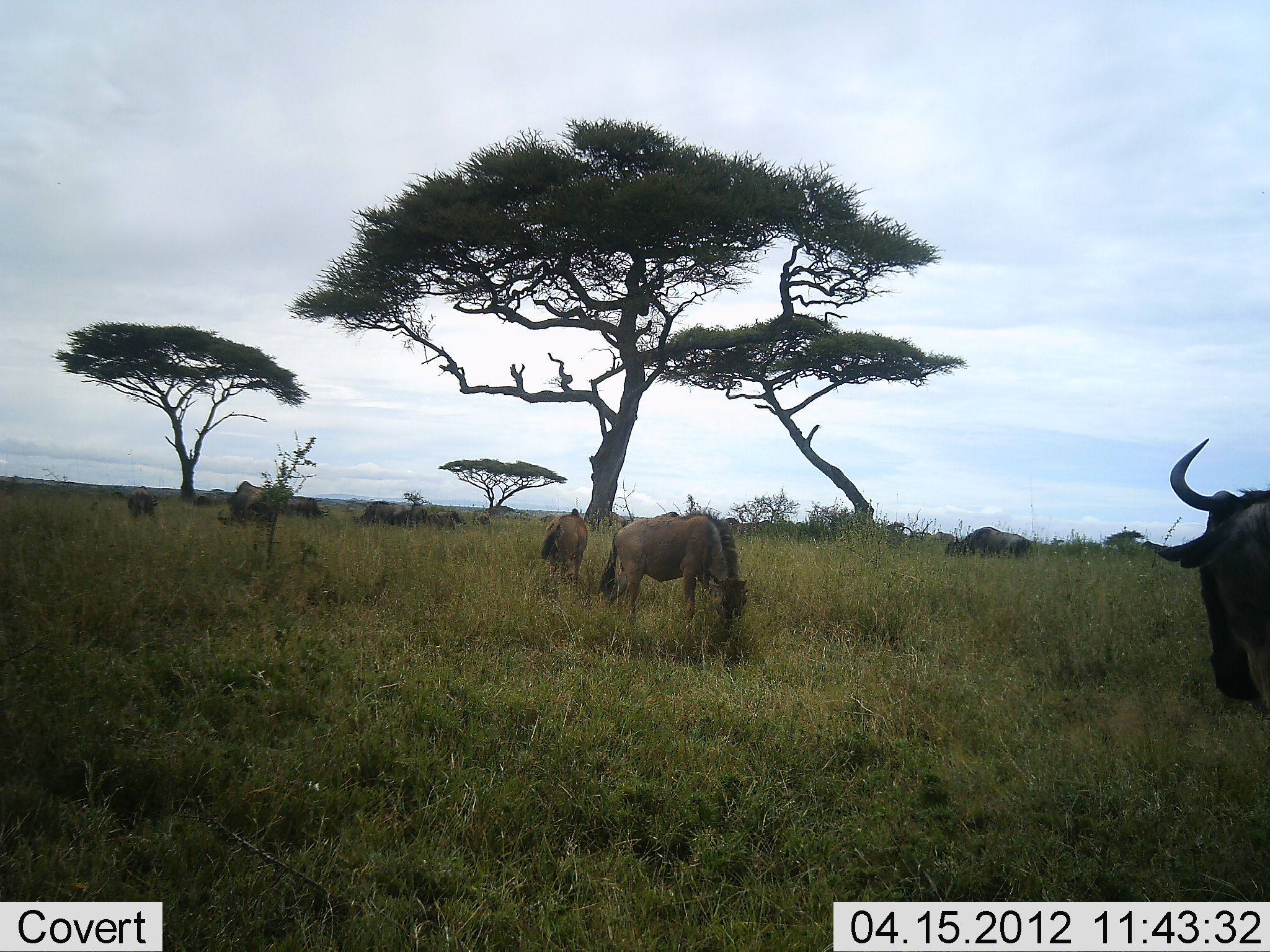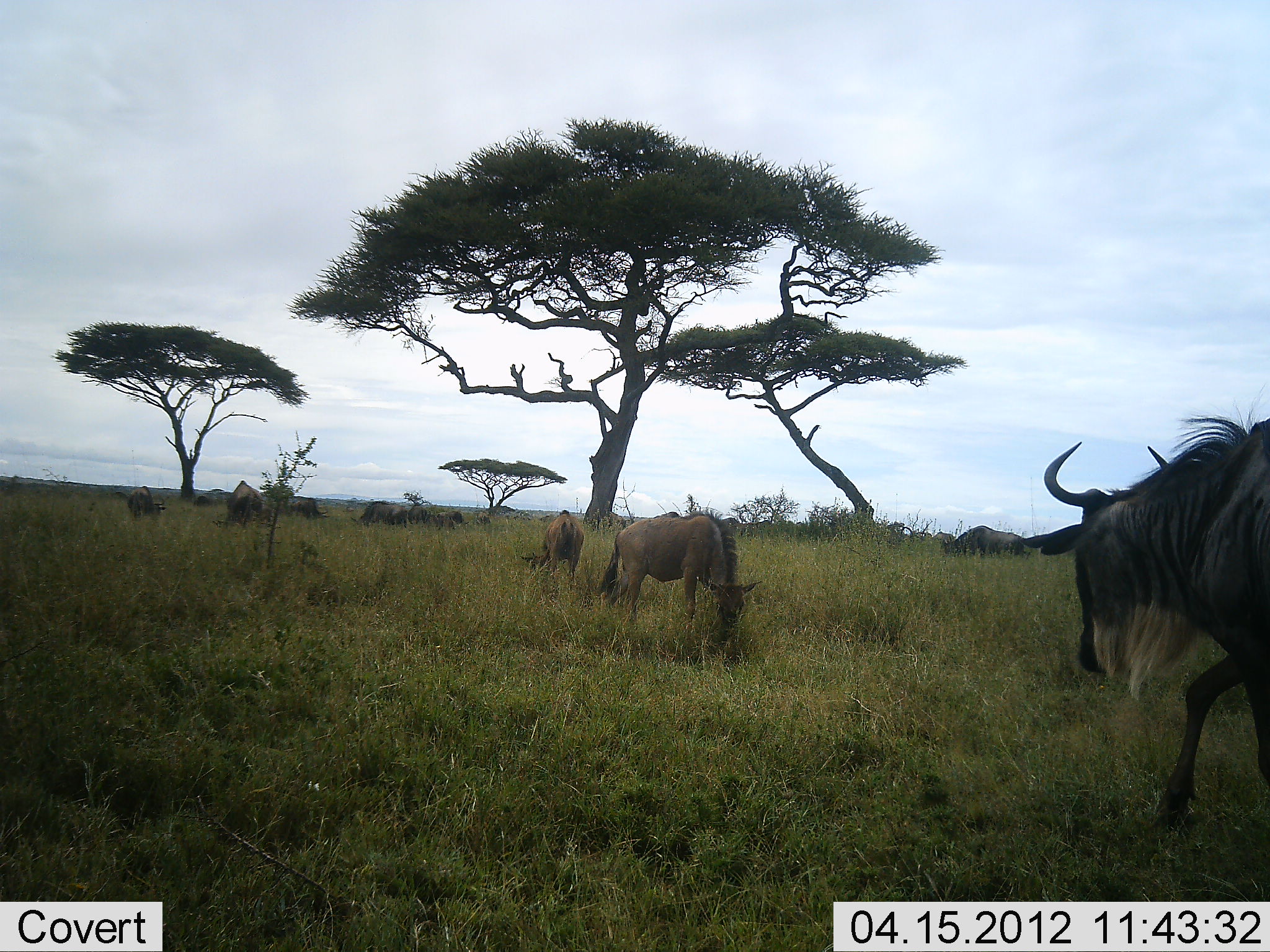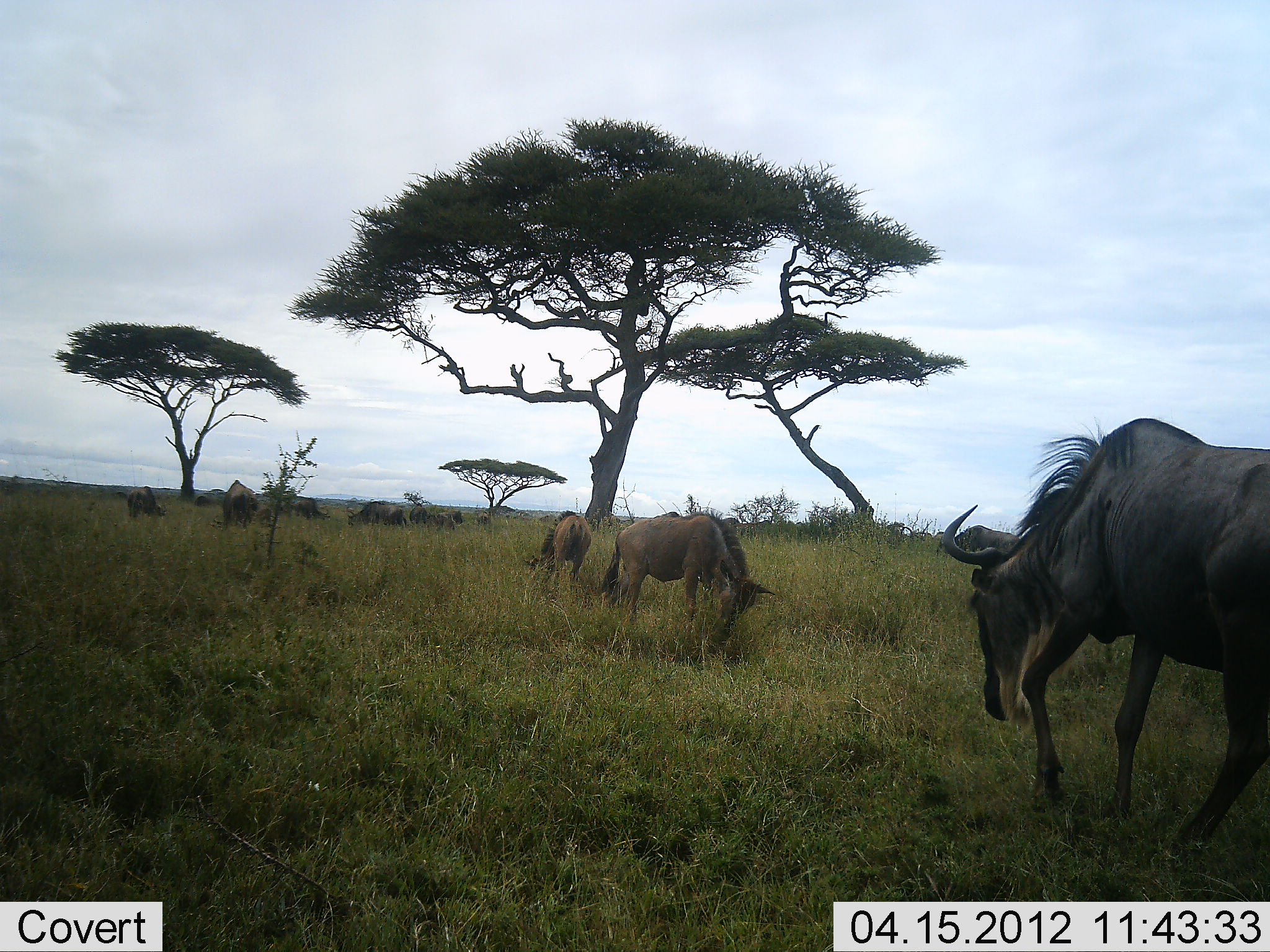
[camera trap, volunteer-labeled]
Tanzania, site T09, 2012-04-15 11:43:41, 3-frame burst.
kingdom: Animalia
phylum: Chordata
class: Mammalia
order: Artiodactyla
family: Bovidae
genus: Connochaetes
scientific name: Connochaetes taurinus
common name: blue wildebeest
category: wildebeest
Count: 11-50.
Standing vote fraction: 52%.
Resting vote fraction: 0%.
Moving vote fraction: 71%.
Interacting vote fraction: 0%.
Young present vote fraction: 24%.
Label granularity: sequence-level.